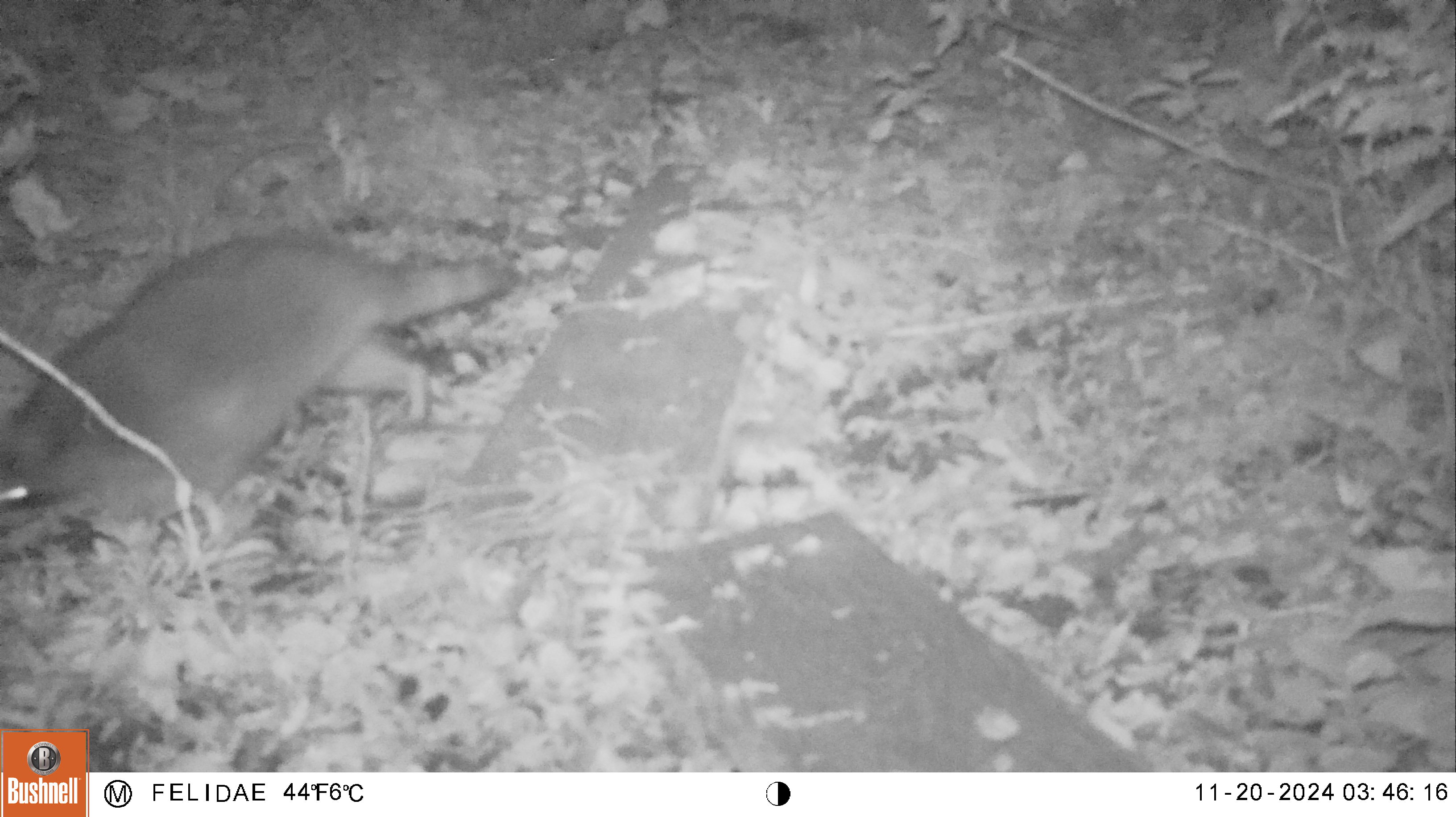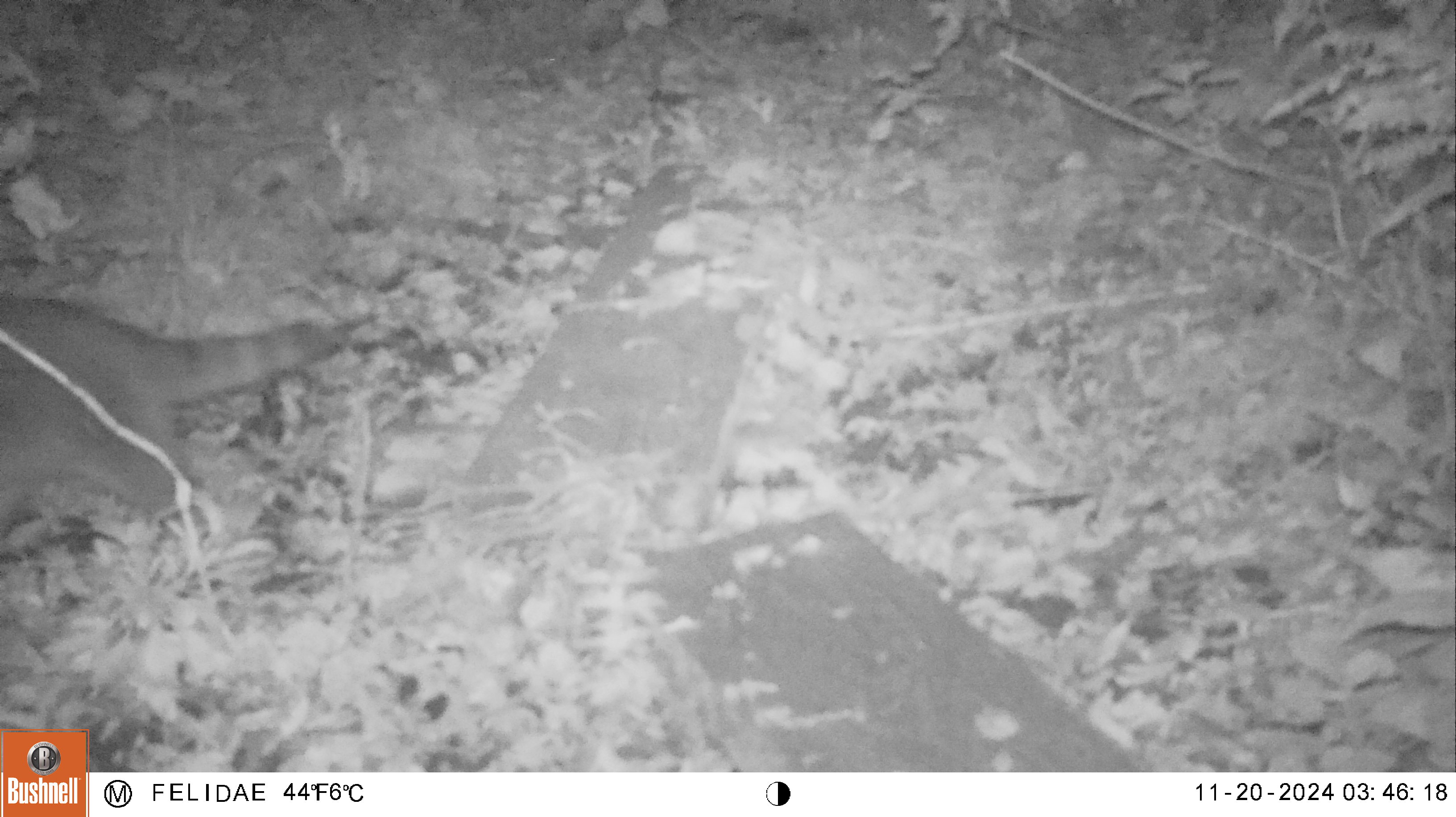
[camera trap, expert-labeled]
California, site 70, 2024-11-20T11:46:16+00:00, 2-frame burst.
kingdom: Animalia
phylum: Chordata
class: Mammalia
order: Carnivora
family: Procyonidae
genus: Procyon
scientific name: Procyon lotor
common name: raccoon